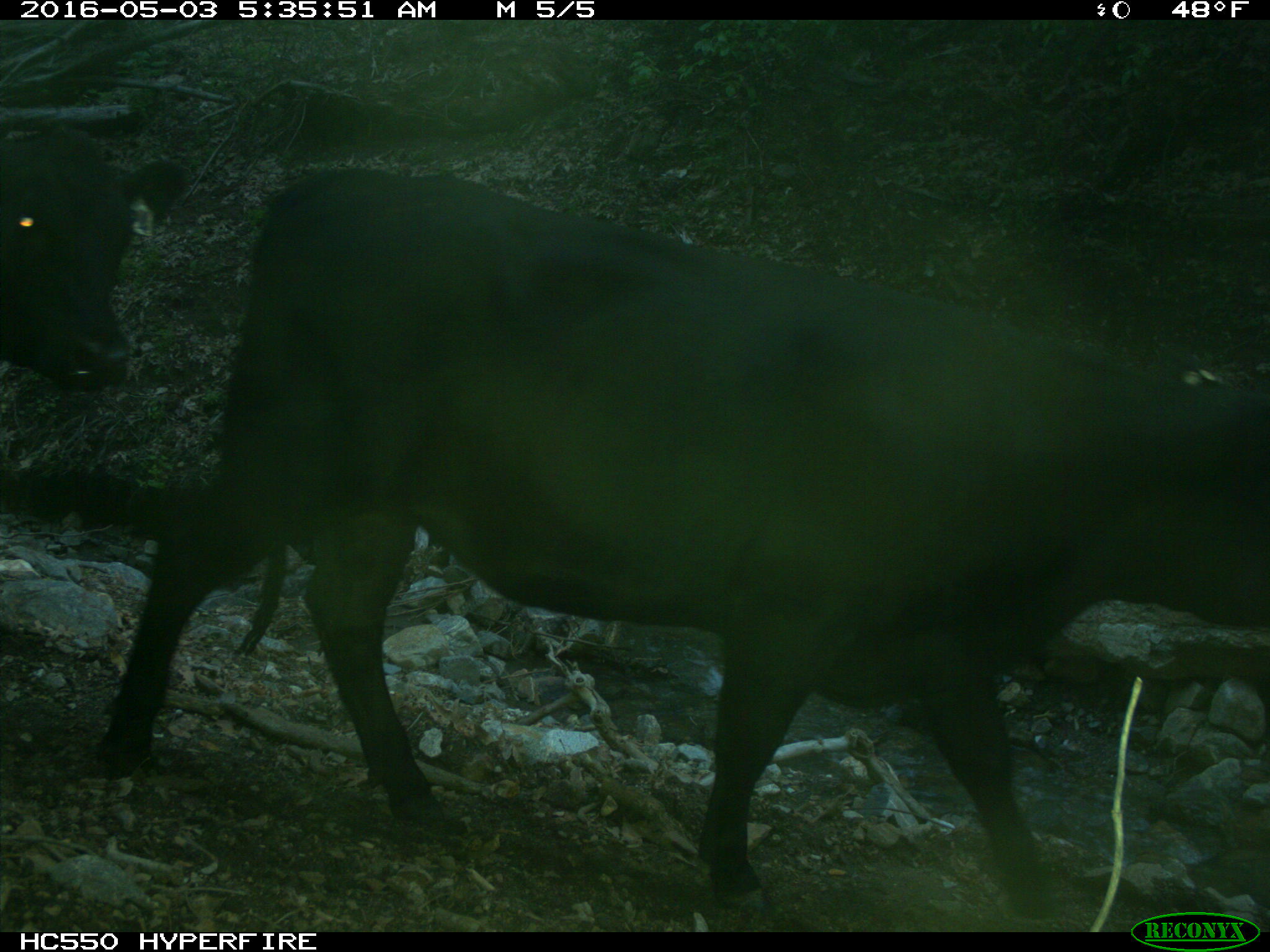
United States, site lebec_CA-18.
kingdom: Animalia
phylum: Chordata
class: Mammalia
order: Artiodactyla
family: Bovidae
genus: Bos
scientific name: Bos taurus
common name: domestic cow